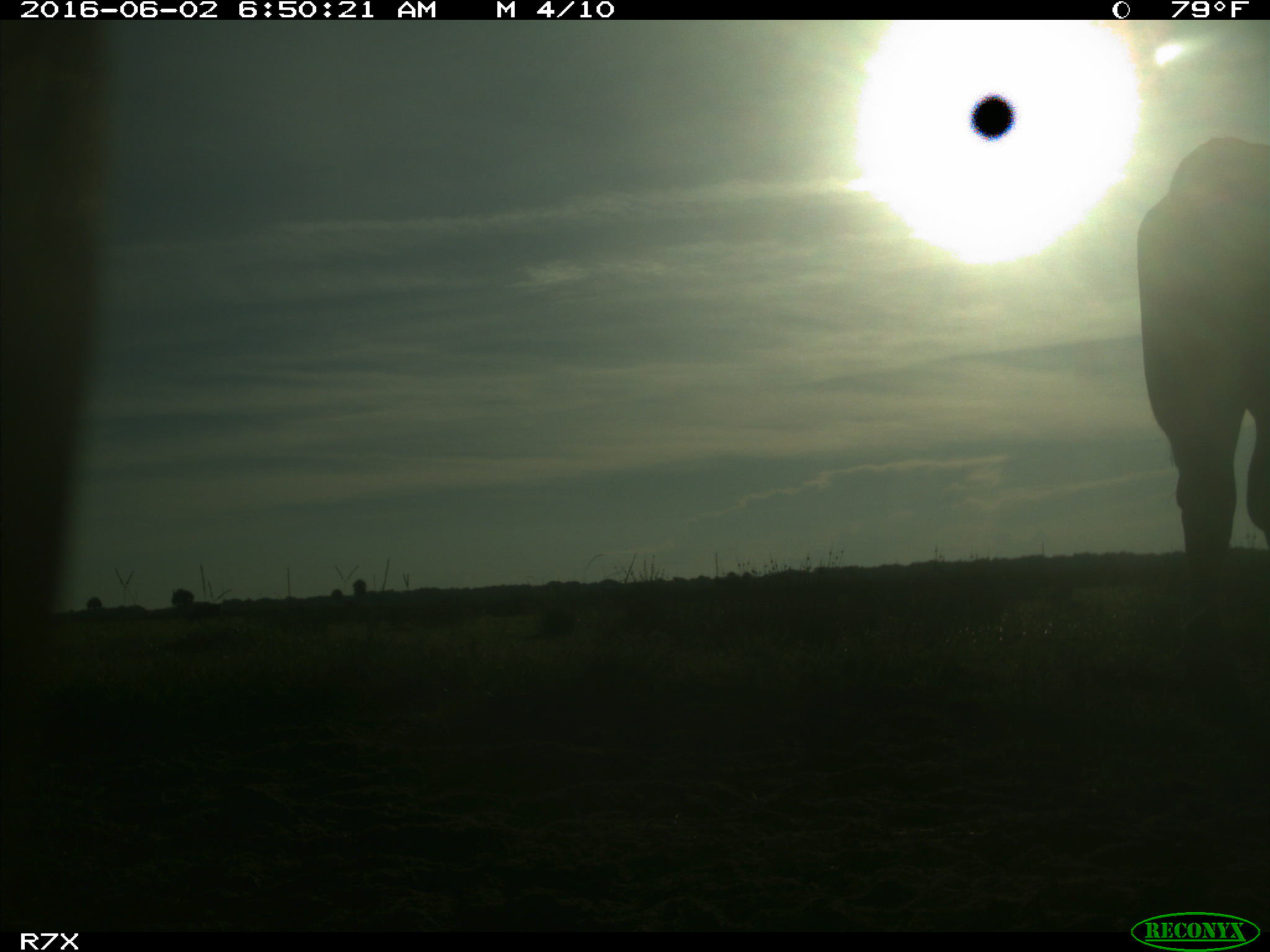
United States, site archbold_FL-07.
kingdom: Animalia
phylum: Chordata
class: Mammalia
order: Artiodactyla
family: Bovidae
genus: Bos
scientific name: Bos taurus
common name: domestic cow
Bos taurus (domestic cow).